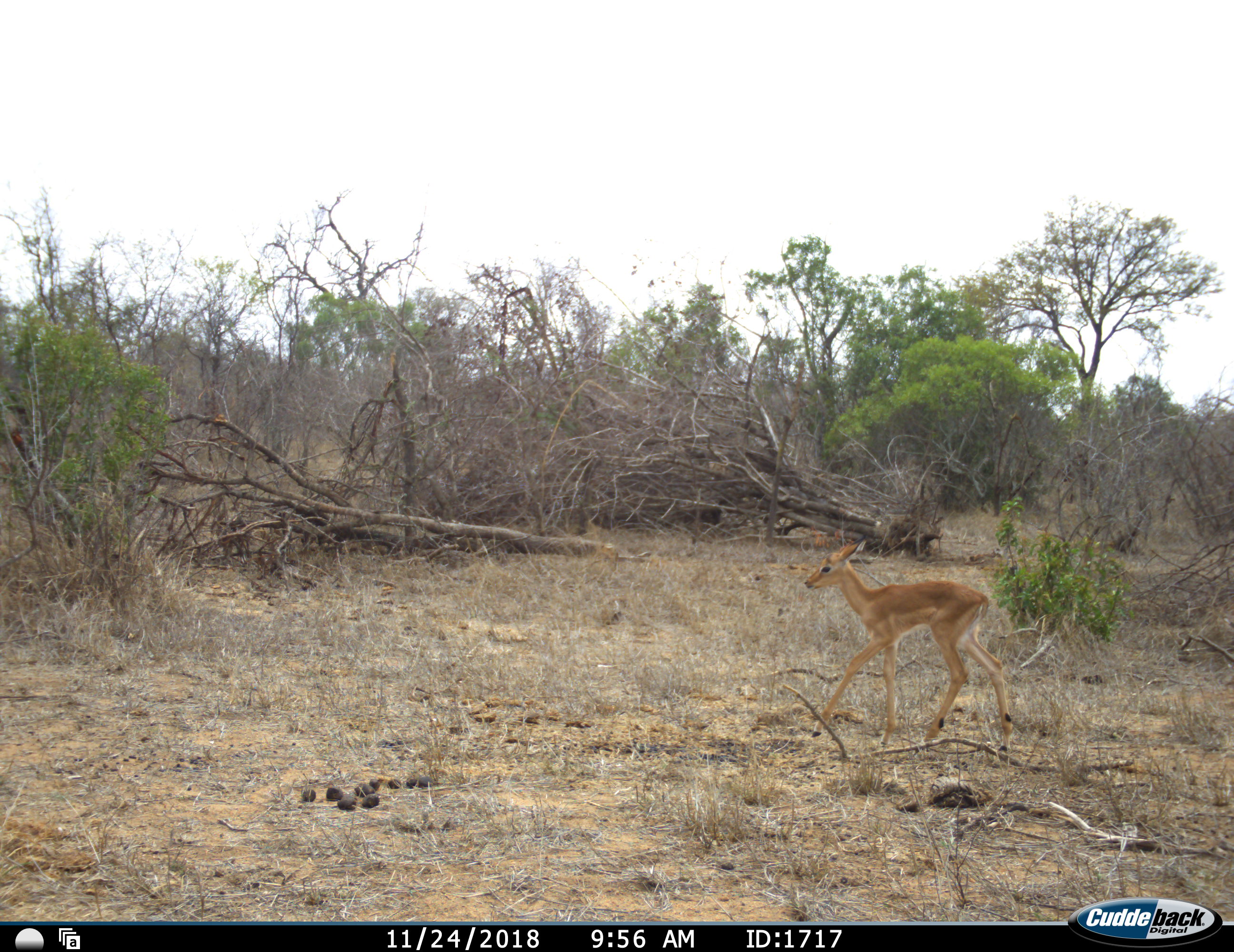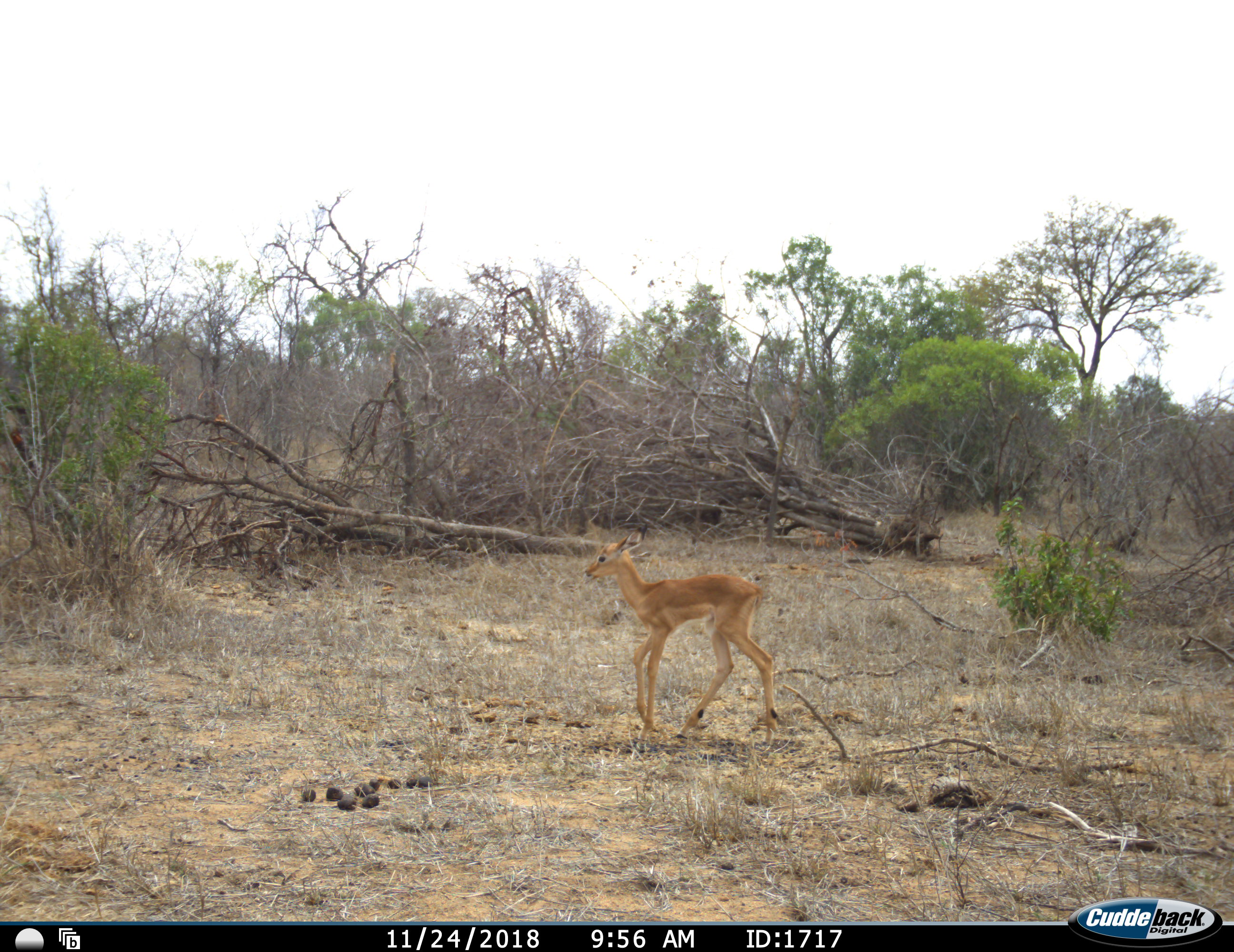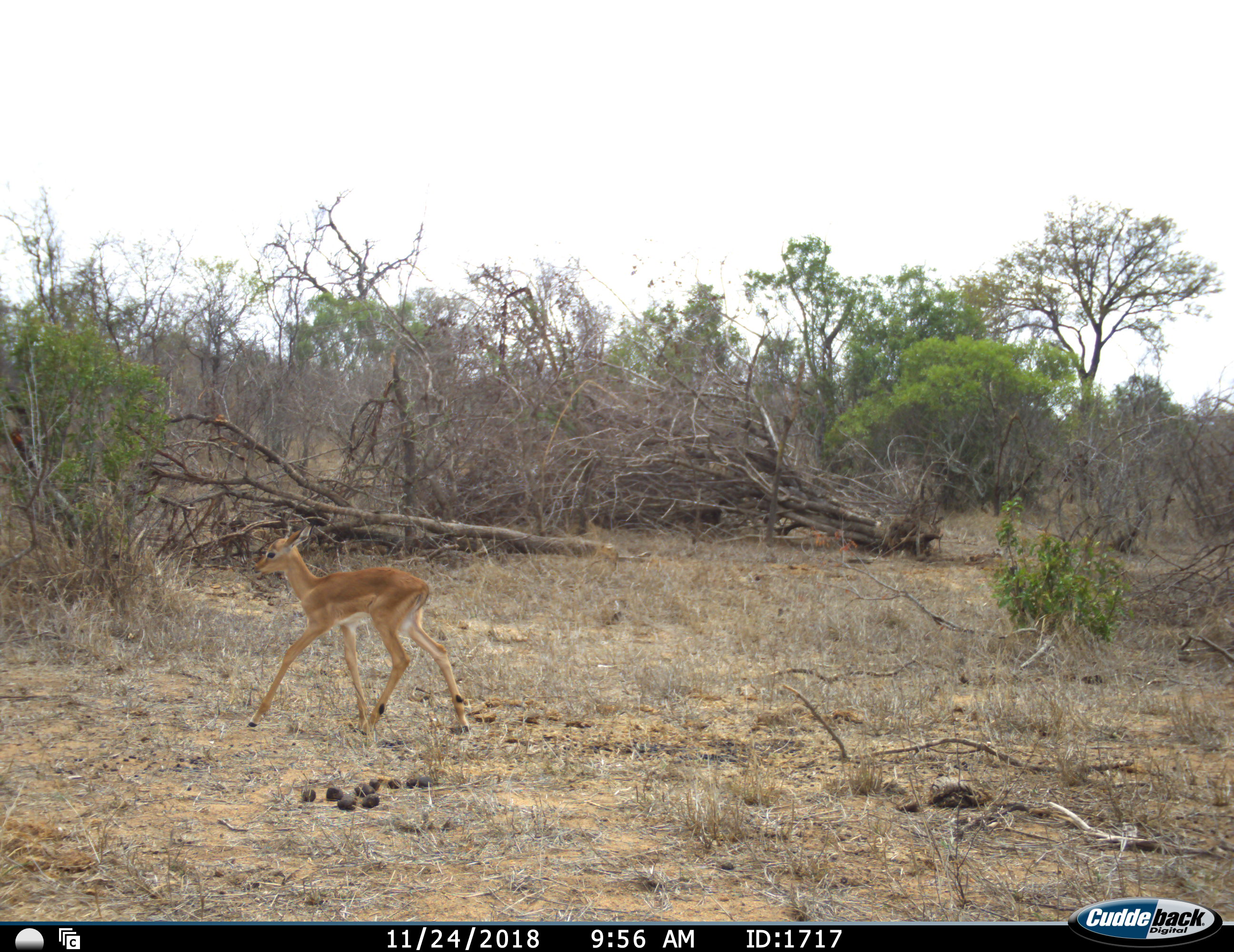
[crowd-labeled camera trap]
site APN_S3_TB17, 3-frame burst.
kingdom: Animalia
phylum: Chordata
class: Mammalia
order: Artiodactyla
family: Bovidae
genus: Aepyceros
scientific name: Aepyceros melampus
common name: impala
Impala (Aepyceros melampus), count 1. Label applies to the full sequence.